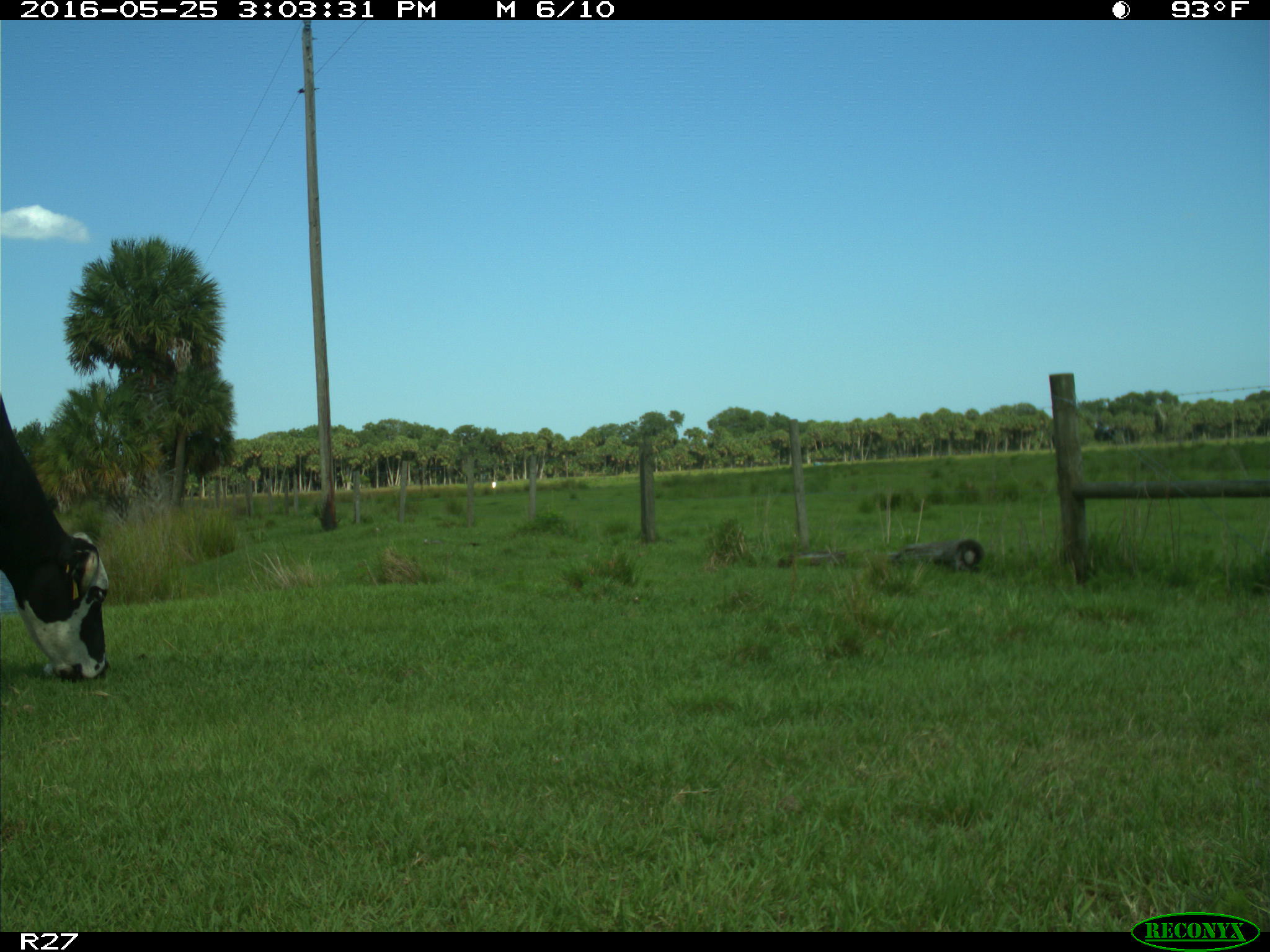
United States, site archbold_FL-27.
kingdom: Animalia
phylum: Chordata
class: Mammalia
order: Artiodactyla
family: Bovidae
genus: Bos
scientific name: Bos taurus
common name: domestic cow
Bos taurus (domestic cow).